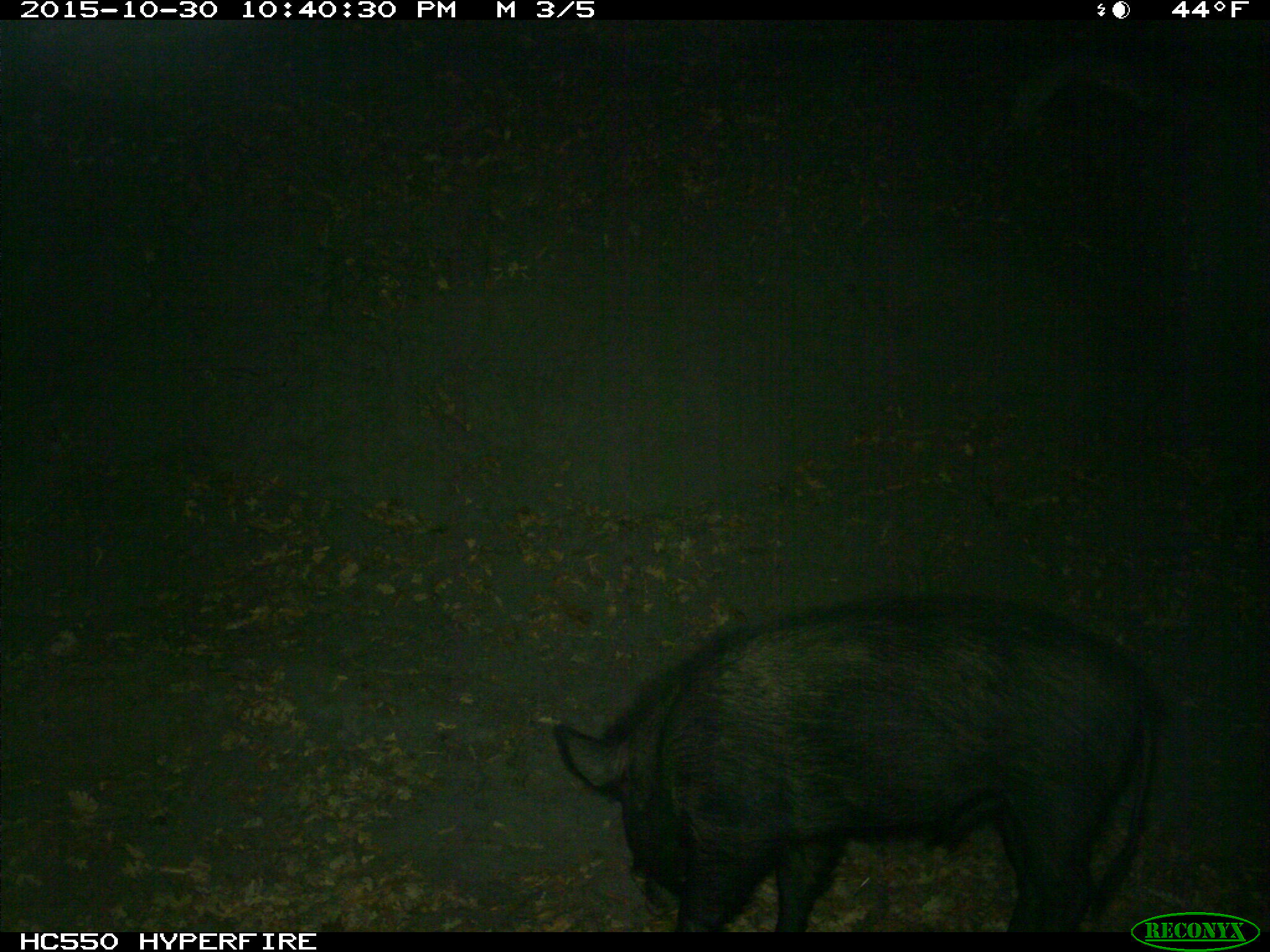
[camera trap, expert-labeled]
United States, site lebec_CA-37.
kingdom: Animalia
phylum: Chordata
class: Mammalia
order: Artiodactyla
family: Suidae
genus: Sus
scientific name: Sus scrofa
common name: wild boar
Sus scrofa (wild boar).